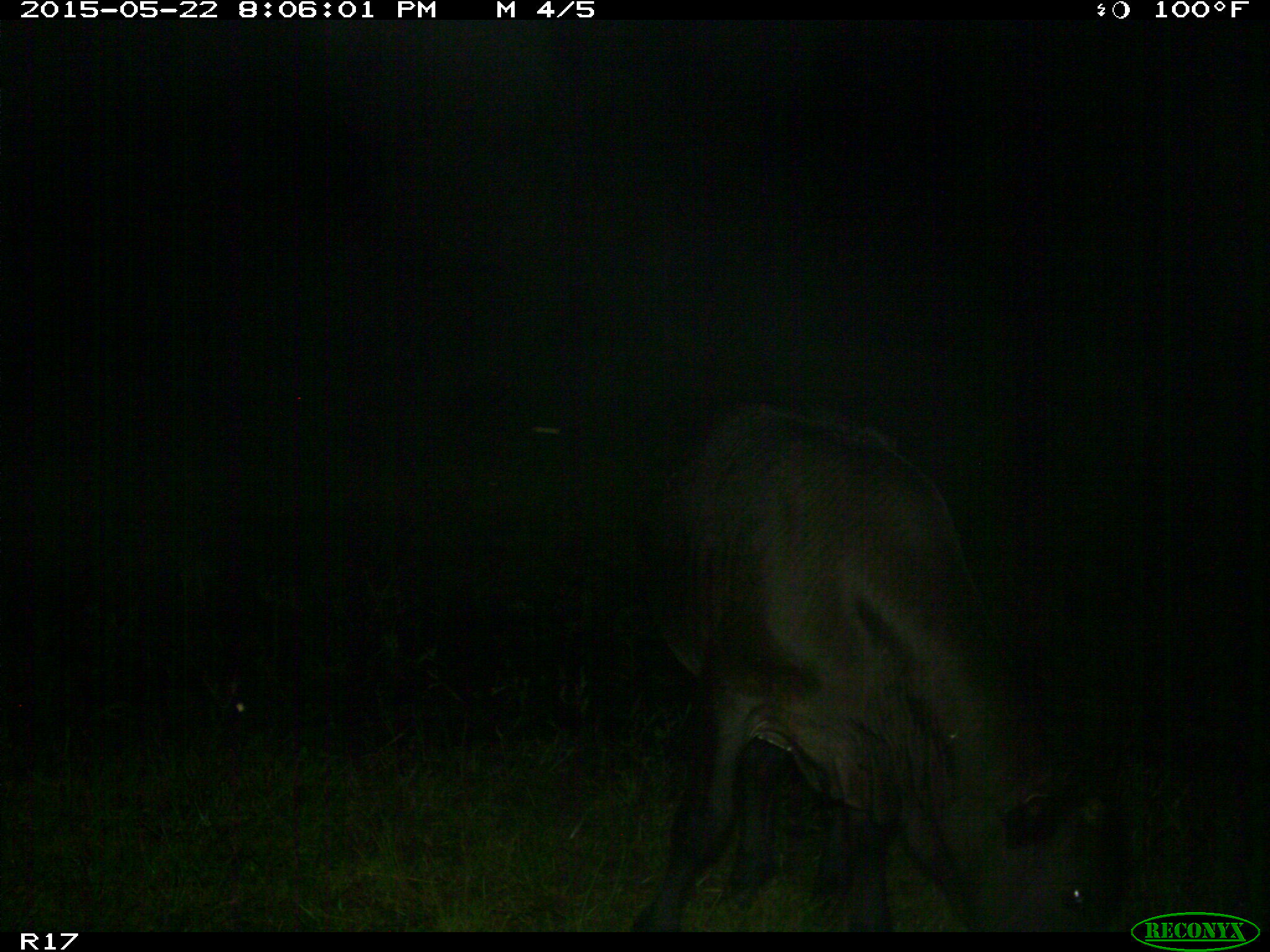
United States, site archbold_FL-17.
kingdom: Animalia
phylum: Chordata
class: Mammalia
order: Artiodactyla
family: Bovidae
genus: Bos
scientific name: Bos taurus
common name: domestic cow